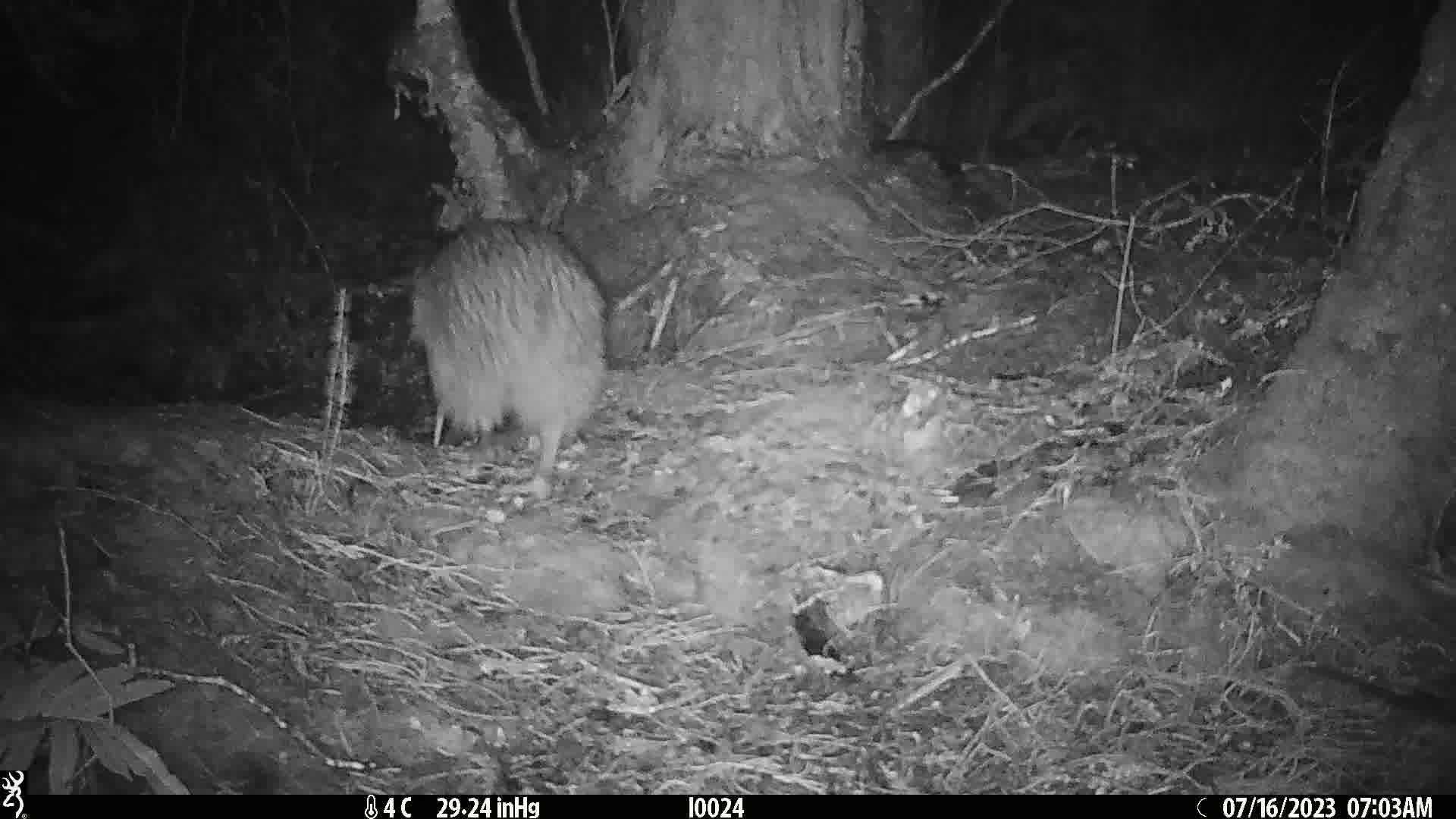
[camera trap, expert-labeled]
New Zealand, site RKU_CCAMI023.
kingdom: Animalia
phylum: Chordata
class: Aves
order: Apterygiformes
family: Apterygidae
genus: Apteryx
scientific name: Apteryx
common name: kiwi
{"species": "kiwi (Apteryx)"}